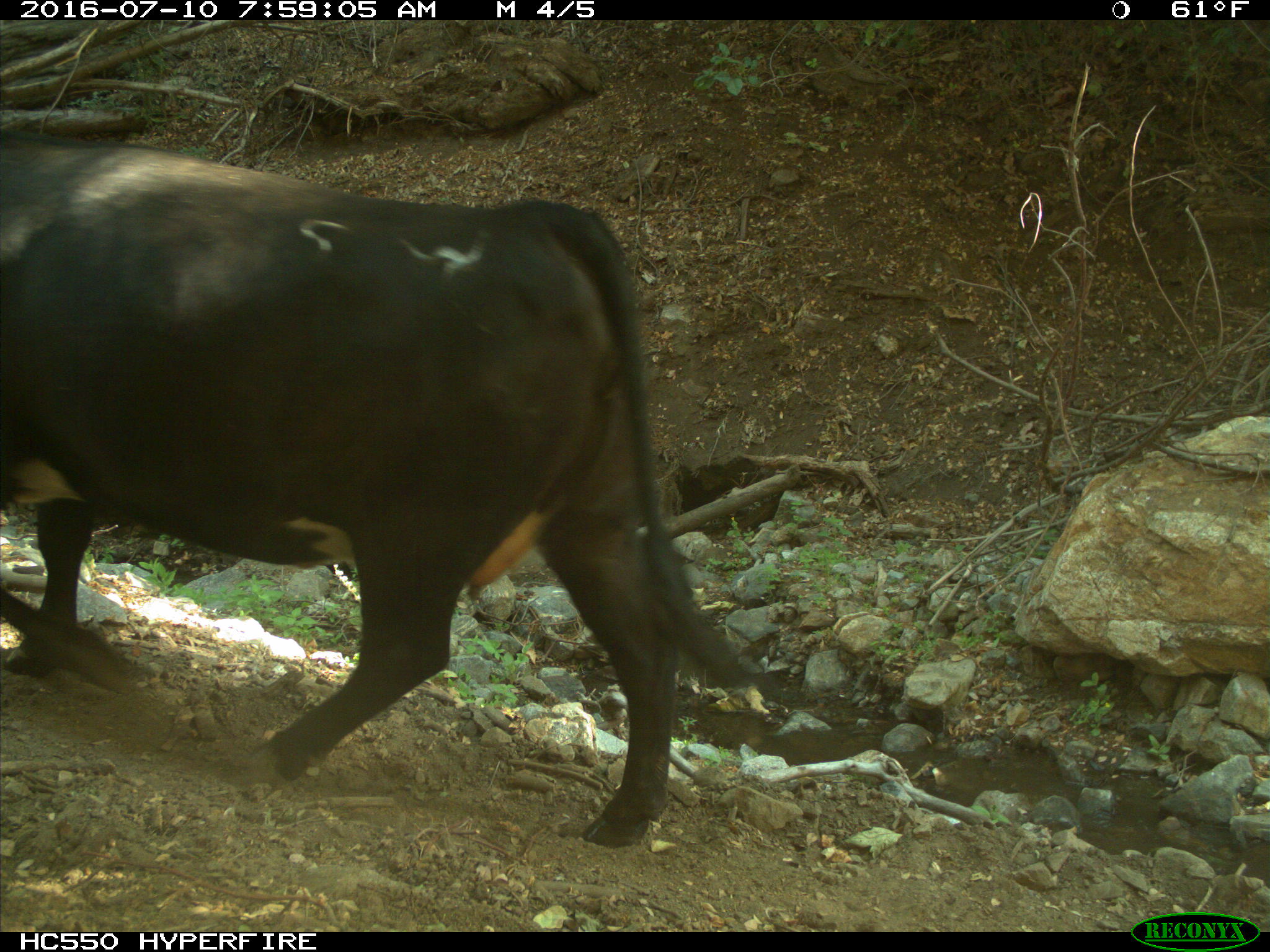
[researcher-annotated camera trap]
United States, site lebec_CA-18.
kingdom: Animalia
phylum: Chordata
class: Mammalia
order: Artiodactyla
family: Bovidae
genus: Bos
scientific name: Bos taurus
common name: domestic cow